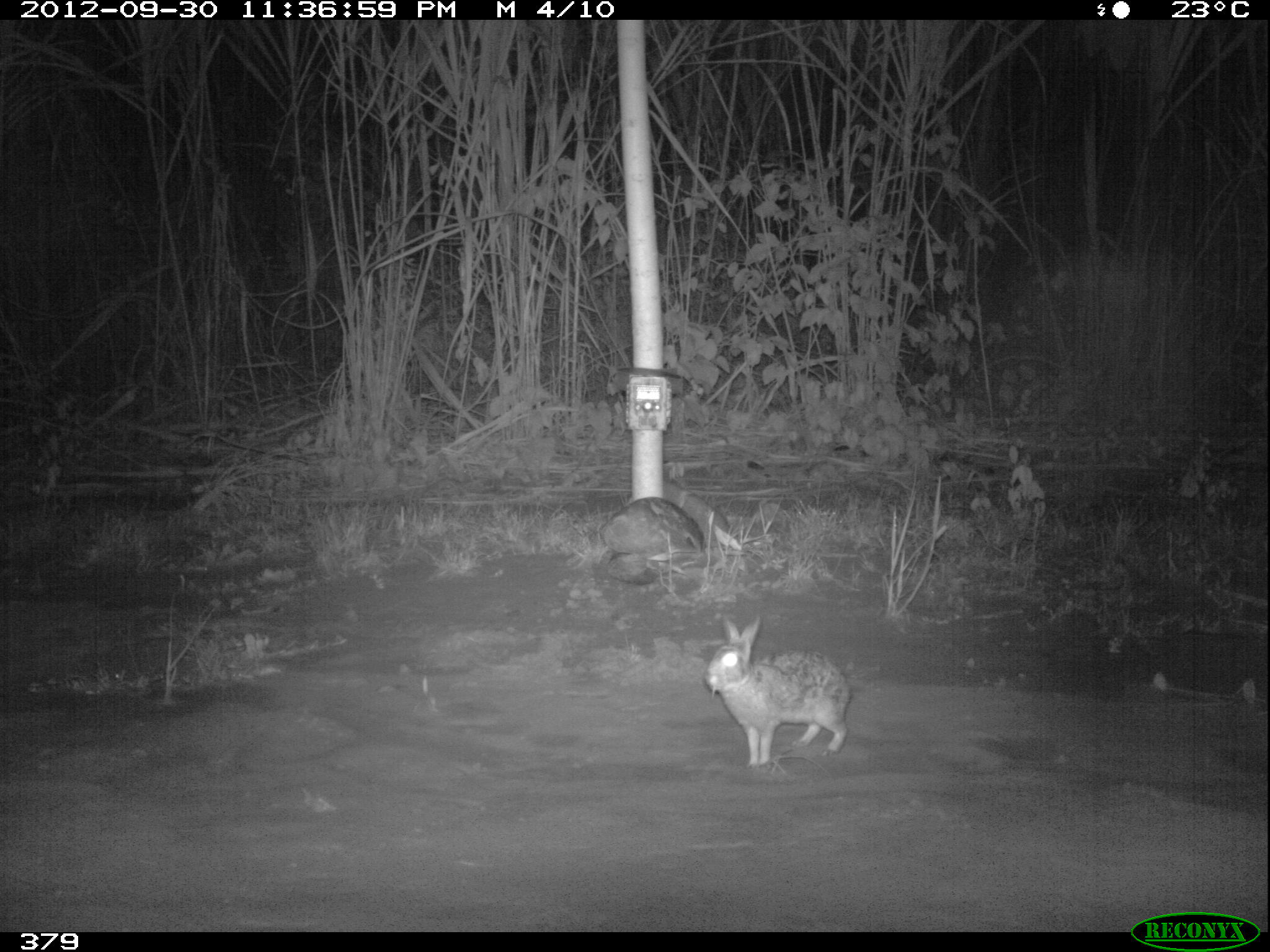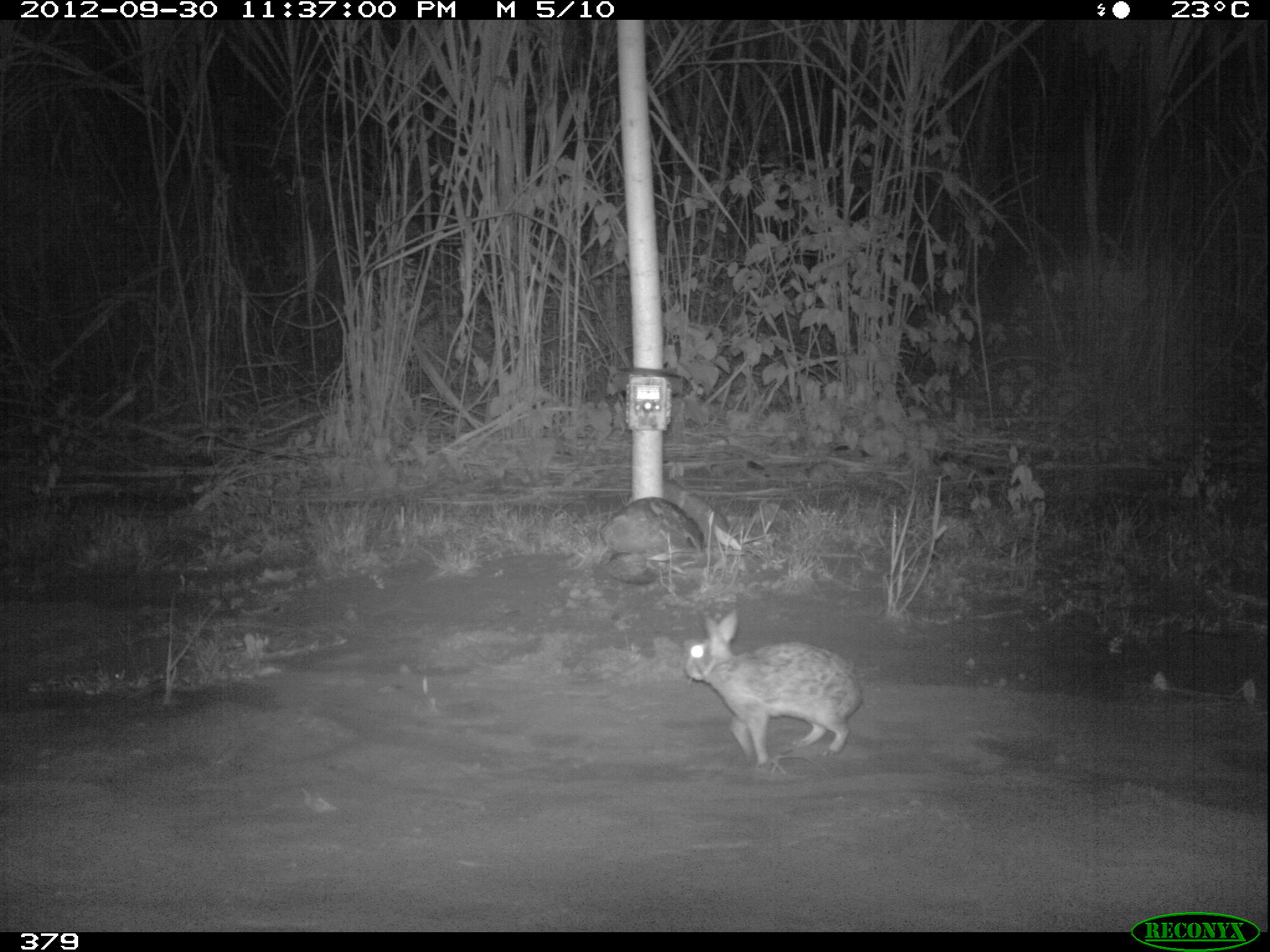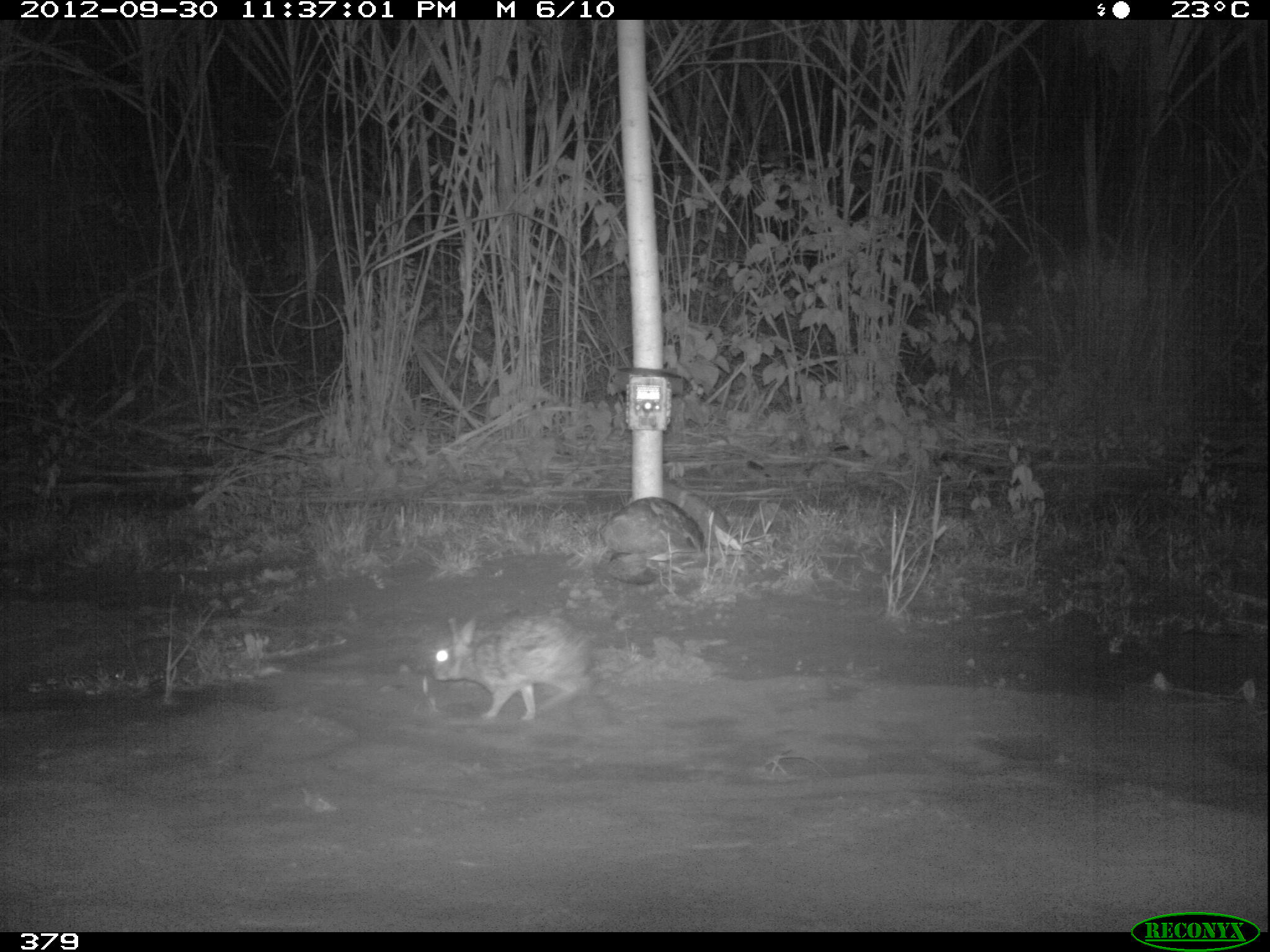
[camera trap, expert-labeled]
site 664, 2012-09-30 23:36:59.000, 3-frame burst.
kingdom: Animalia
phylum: Chordata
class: Mammalia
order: Lagomorpha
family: Leporidae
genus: Sylvilagus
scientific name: Sylvilagus brasiliensis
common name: tapeti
Sylvilagus brasiliensis (tapeti).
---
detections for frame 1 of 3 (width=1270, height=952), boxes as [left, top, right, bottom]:
sylvilagus brasiliensis: [702, 619, 852, 768]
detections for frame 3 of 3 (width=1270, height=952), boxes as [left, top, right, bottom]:
sylvilagus brasiliensis: [430, 612, 597, 723]